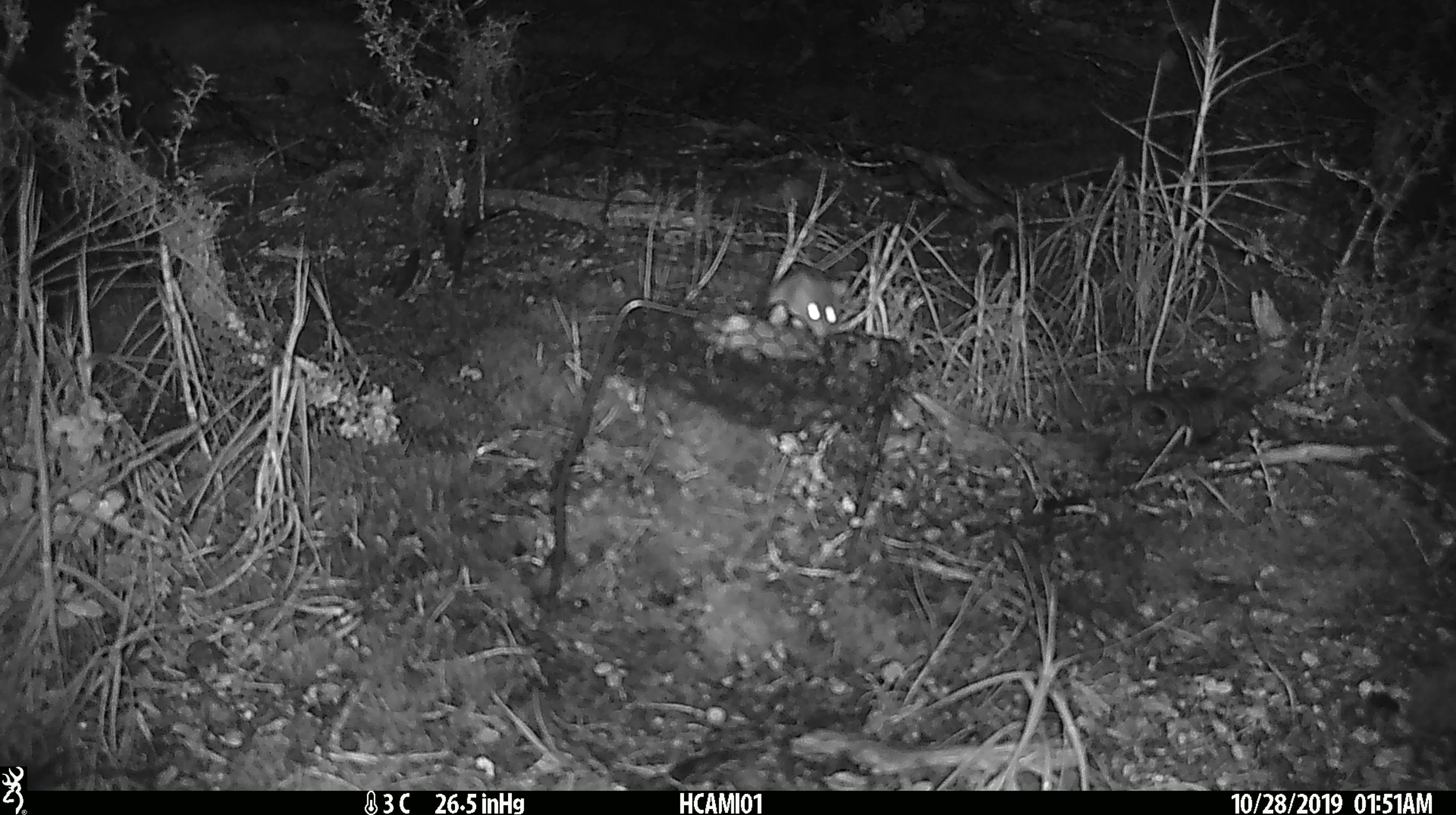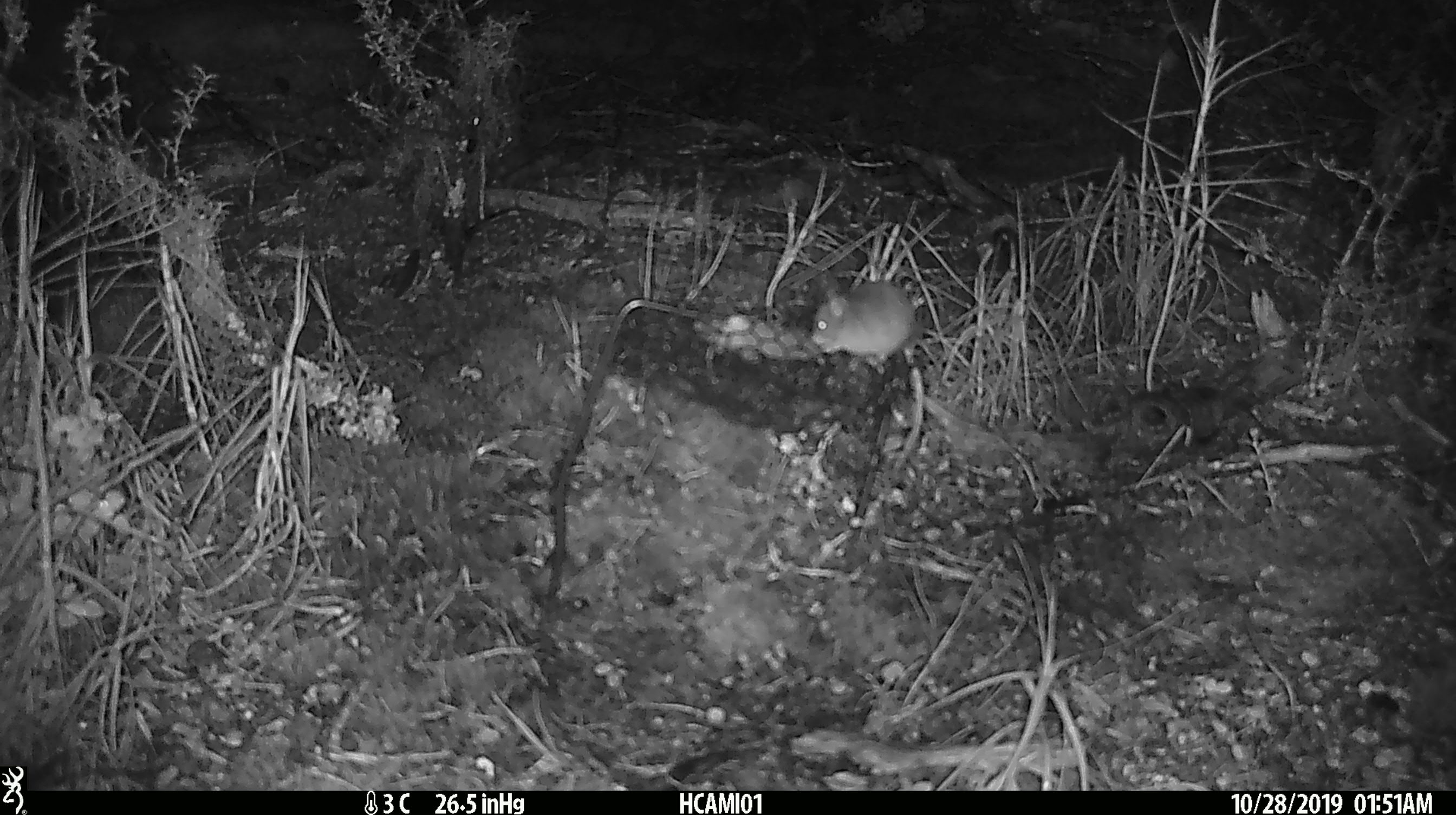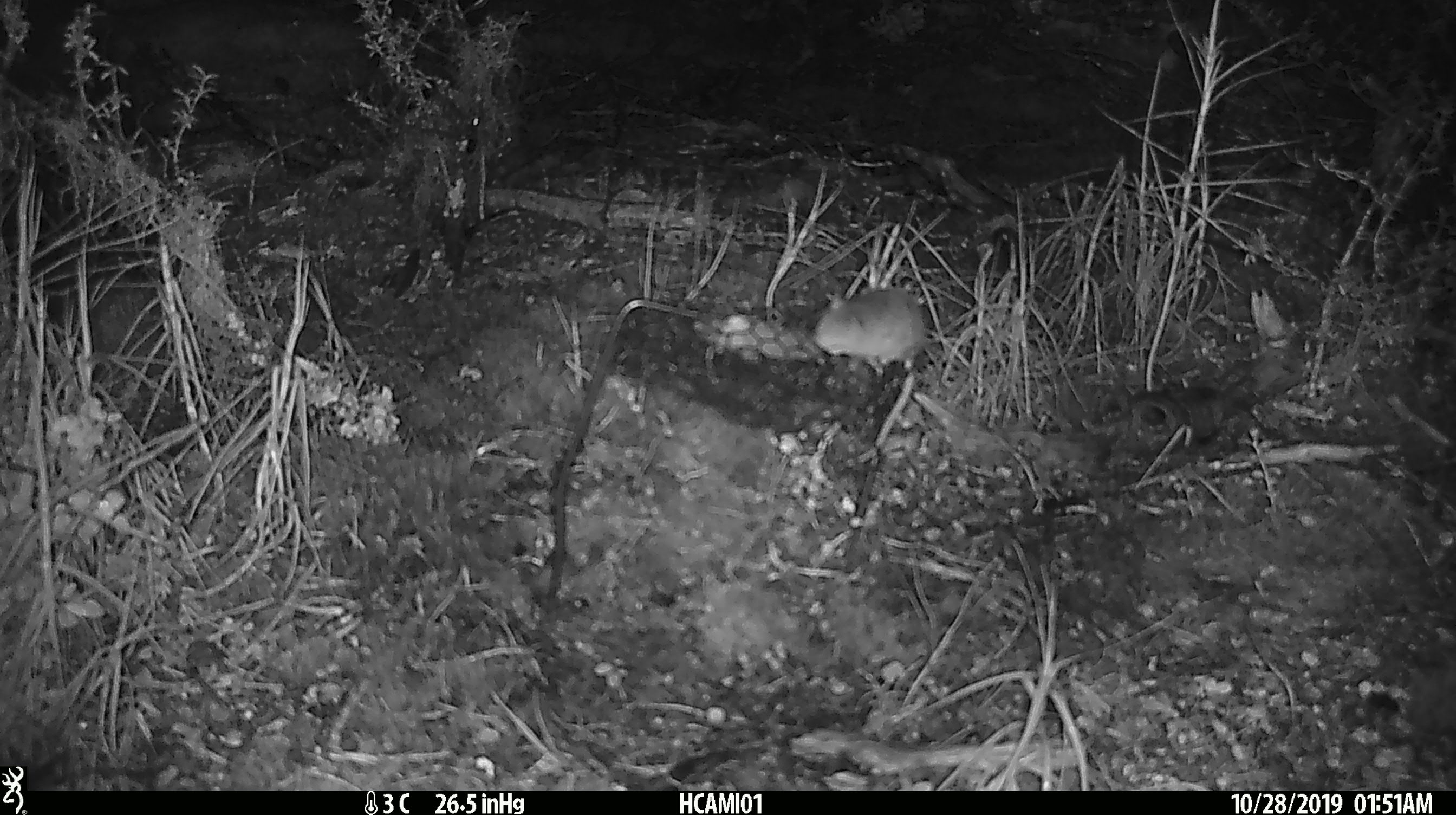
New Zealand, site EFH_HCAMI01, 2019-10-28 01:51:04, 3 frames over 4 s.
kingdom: Animalia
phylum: Chordata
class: Mammalia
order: Rodentia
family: Muridae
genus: Mus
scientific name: Mus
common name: mouse